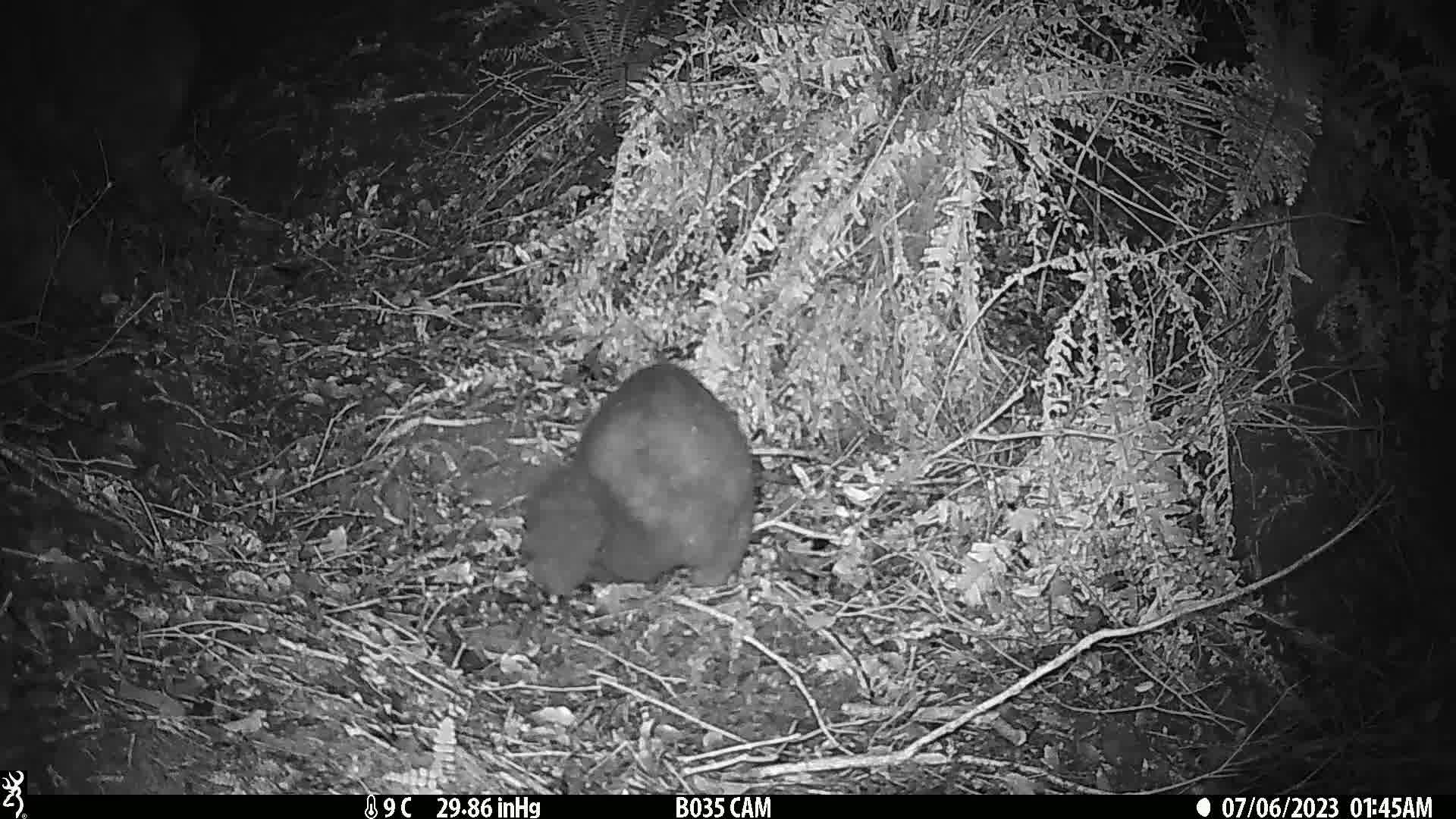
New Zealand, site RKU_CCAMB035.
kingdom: Animalia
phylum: Chordata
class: Mammalia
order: Diprotodontia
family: Phalangeridae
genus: Trichosurus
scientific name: Trichosurus vulpecula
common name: common brushtail possum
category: possum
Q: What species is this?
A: Possum (common brushtail possum) (Trichosurus vulpecula).